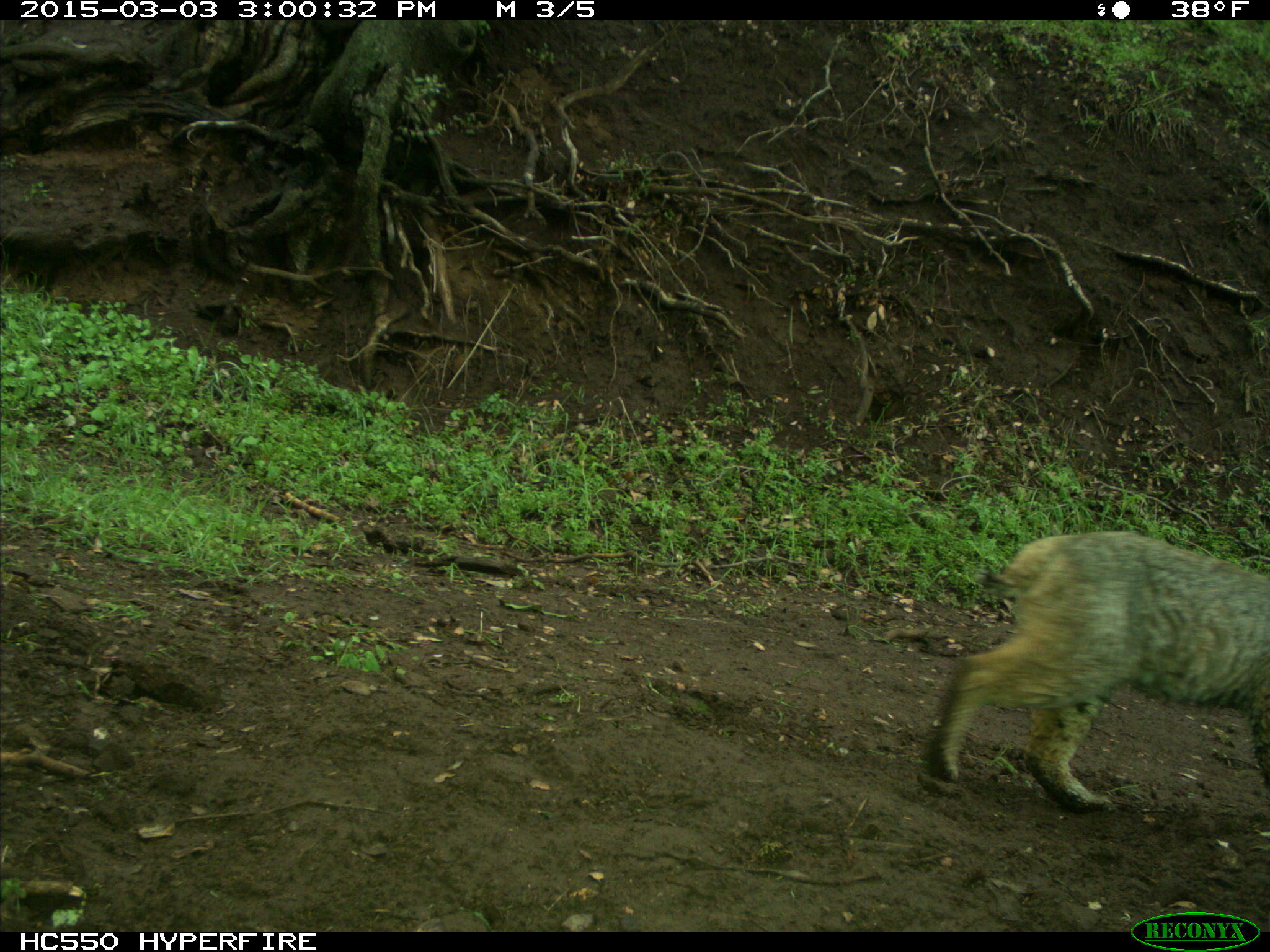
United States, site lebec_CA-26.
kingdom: Animalia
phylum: Chordata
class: Mammalia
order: Carnivora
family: Felidae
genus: Lynx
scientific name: Lynx rufus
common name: bobcat